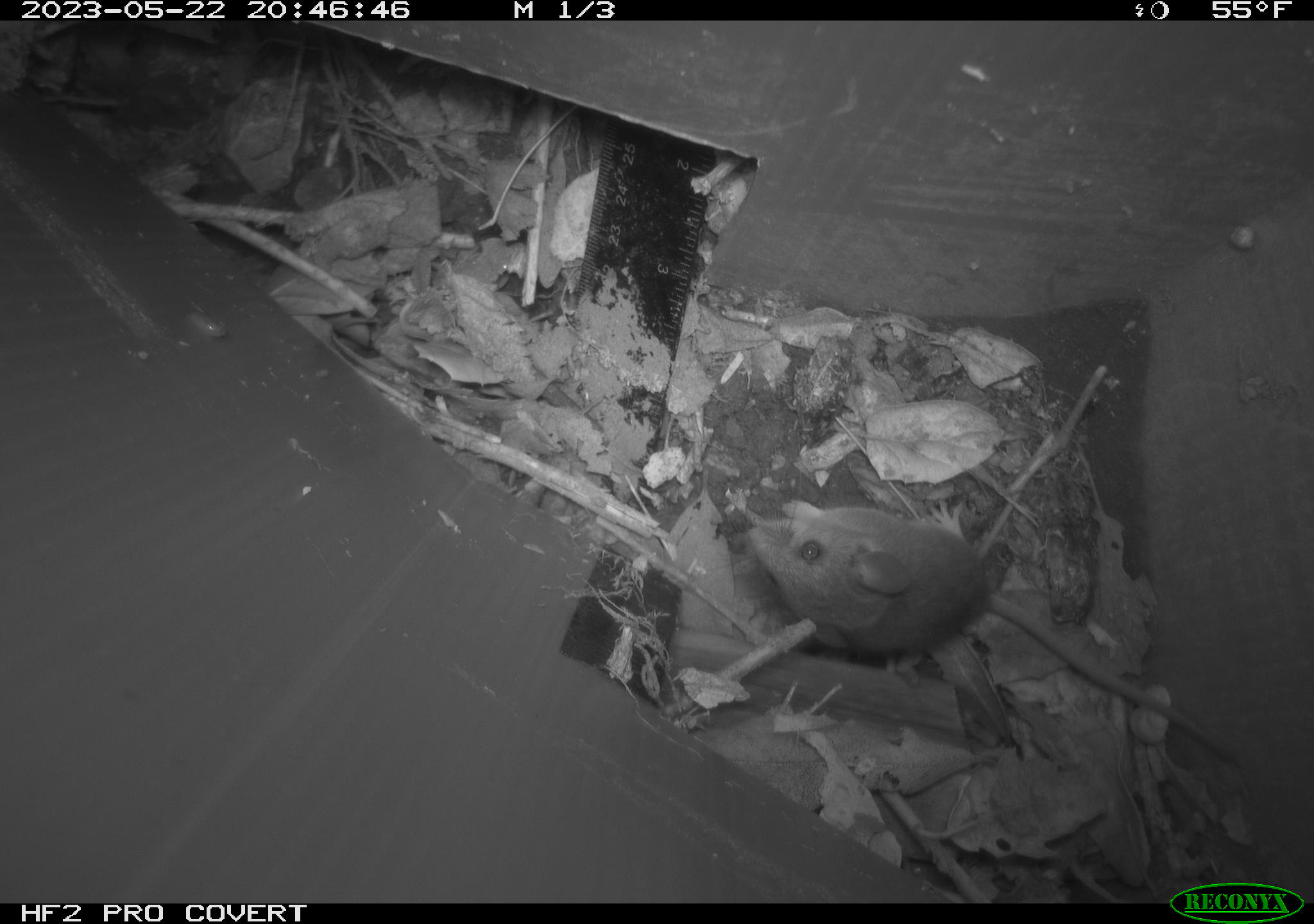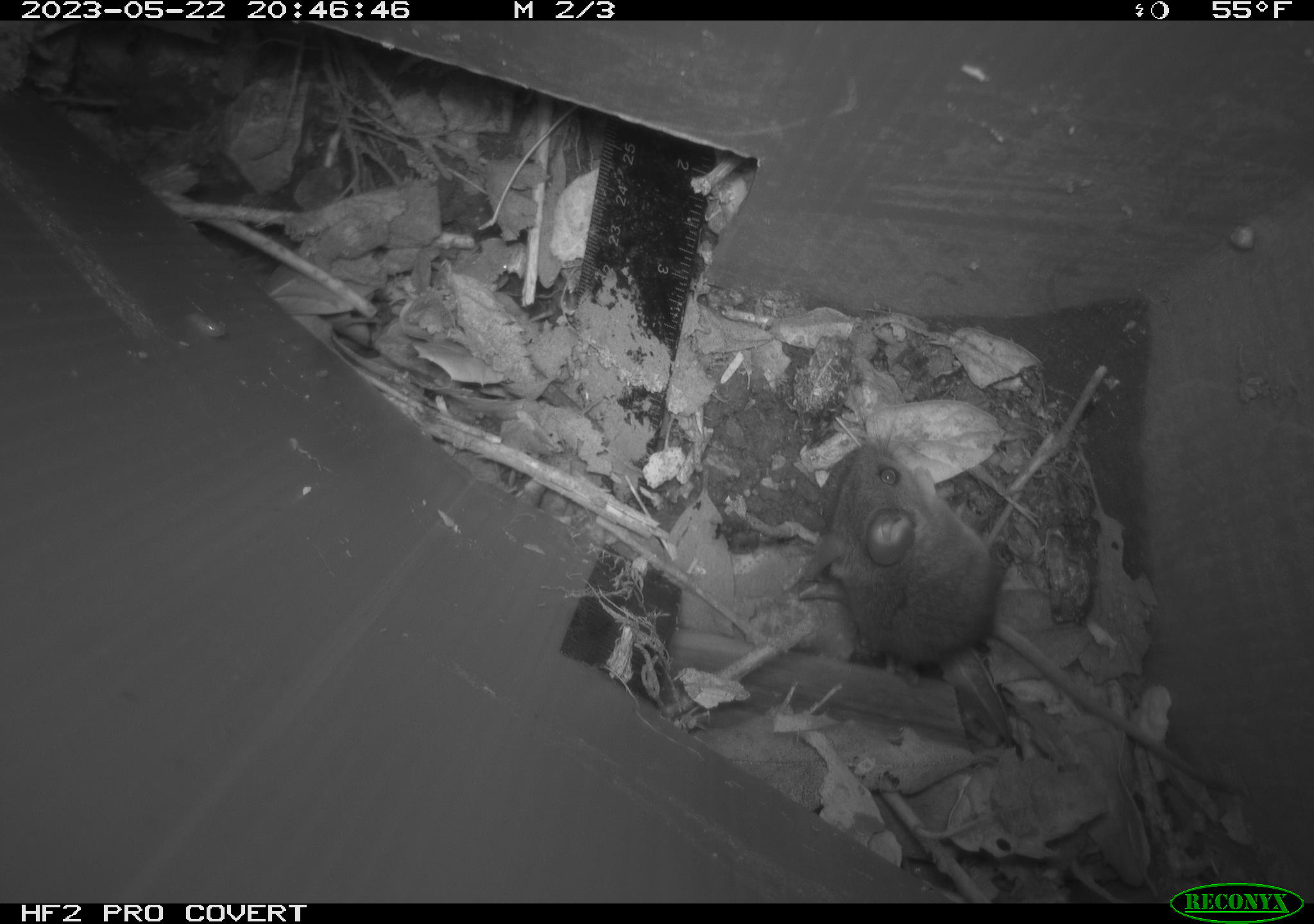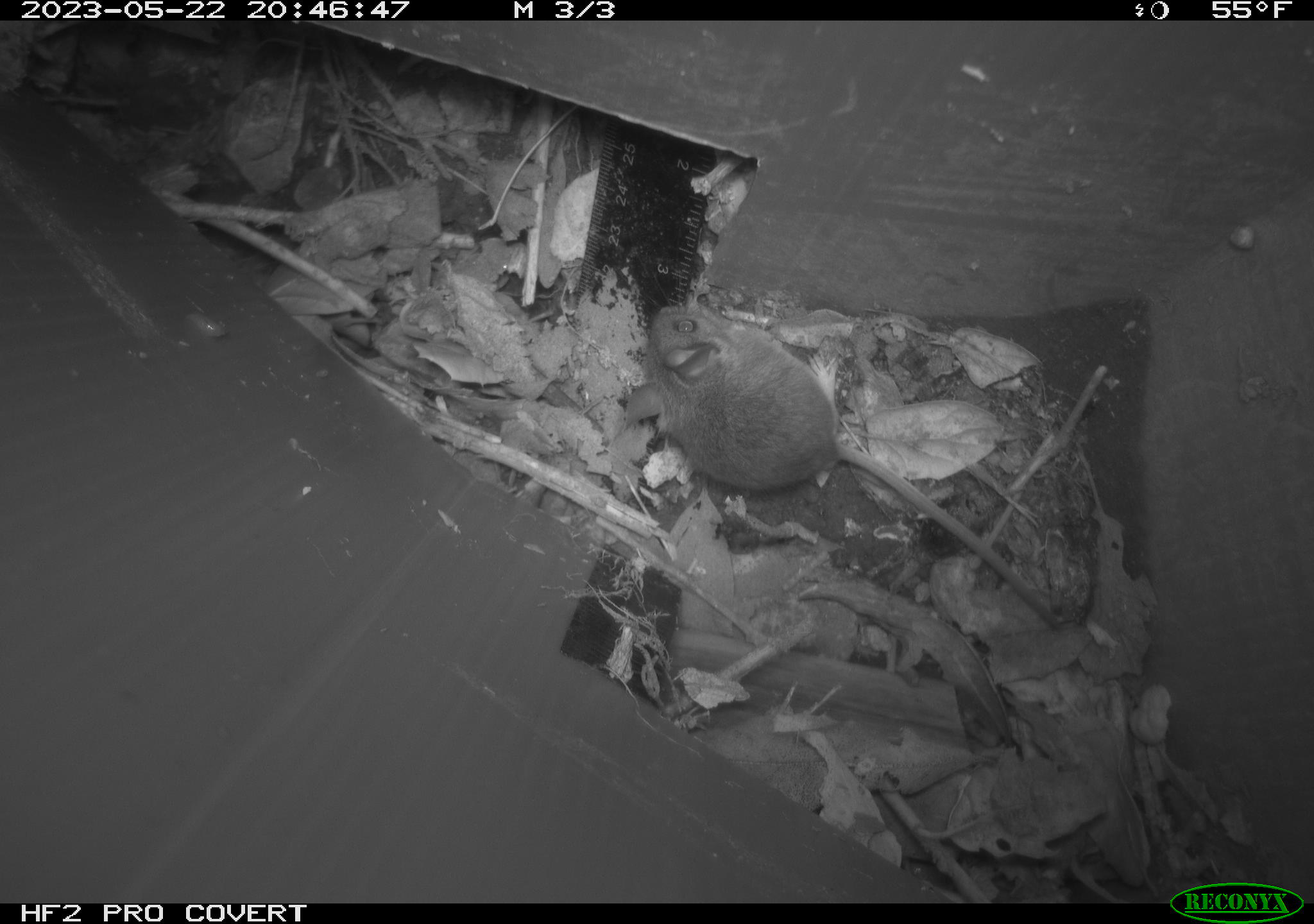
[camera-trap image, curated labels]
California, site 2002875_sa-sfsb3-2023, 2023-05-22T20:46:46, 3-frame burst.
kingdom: Animalia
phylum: Chordata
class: Mammalia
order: Rodentia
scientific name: Rodentia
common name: mouse species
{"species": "mouse species (Rodentia)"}